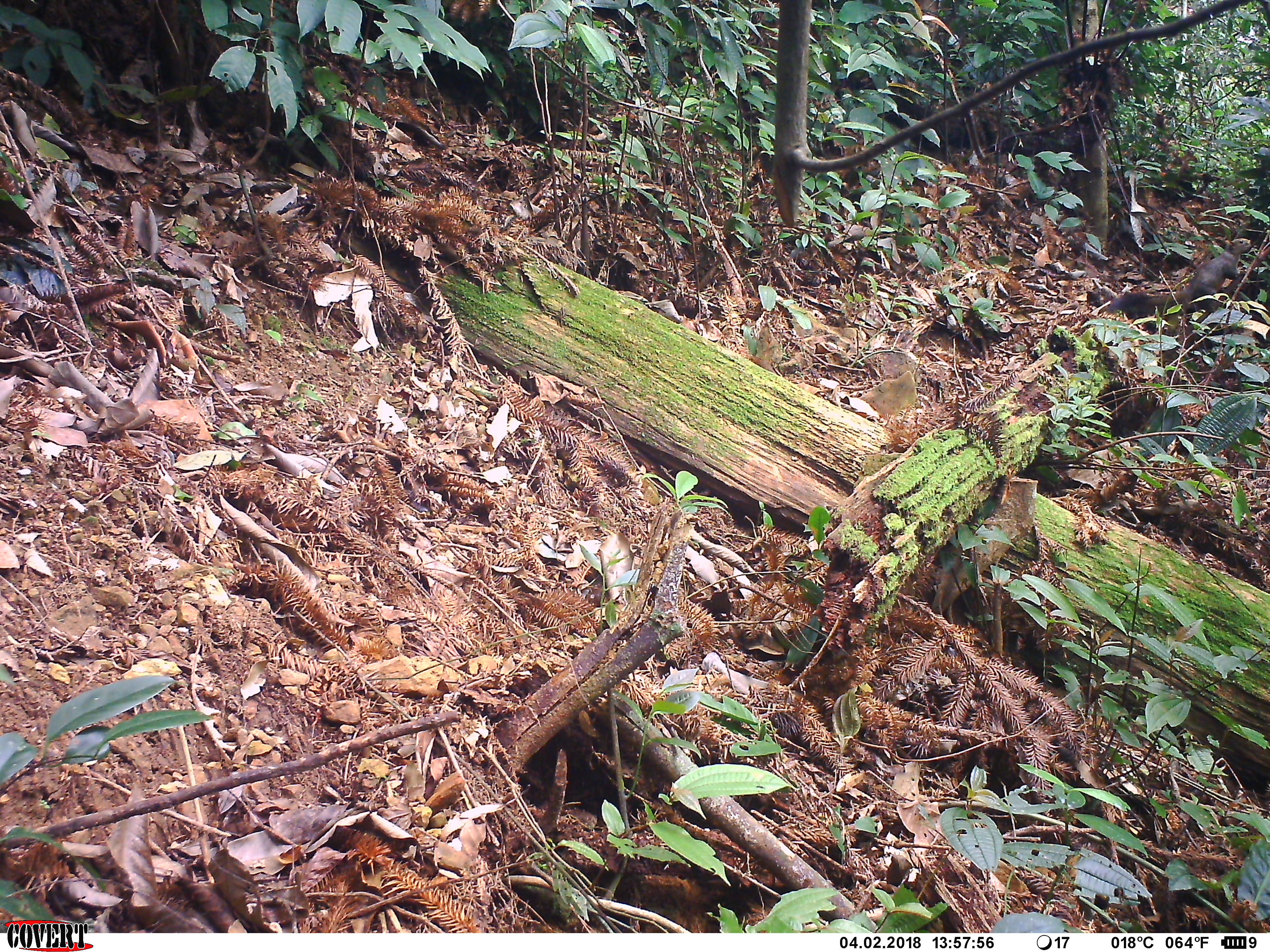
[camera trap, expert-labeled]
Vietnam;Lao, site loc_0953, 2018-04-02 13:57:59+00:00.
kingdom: Animalia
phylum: Chordata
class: Mammalia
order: Rodentia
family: Sciuridae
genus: Sciurus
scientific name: Sciurus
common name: squirrel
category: unidentified squirrel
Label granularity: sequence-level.